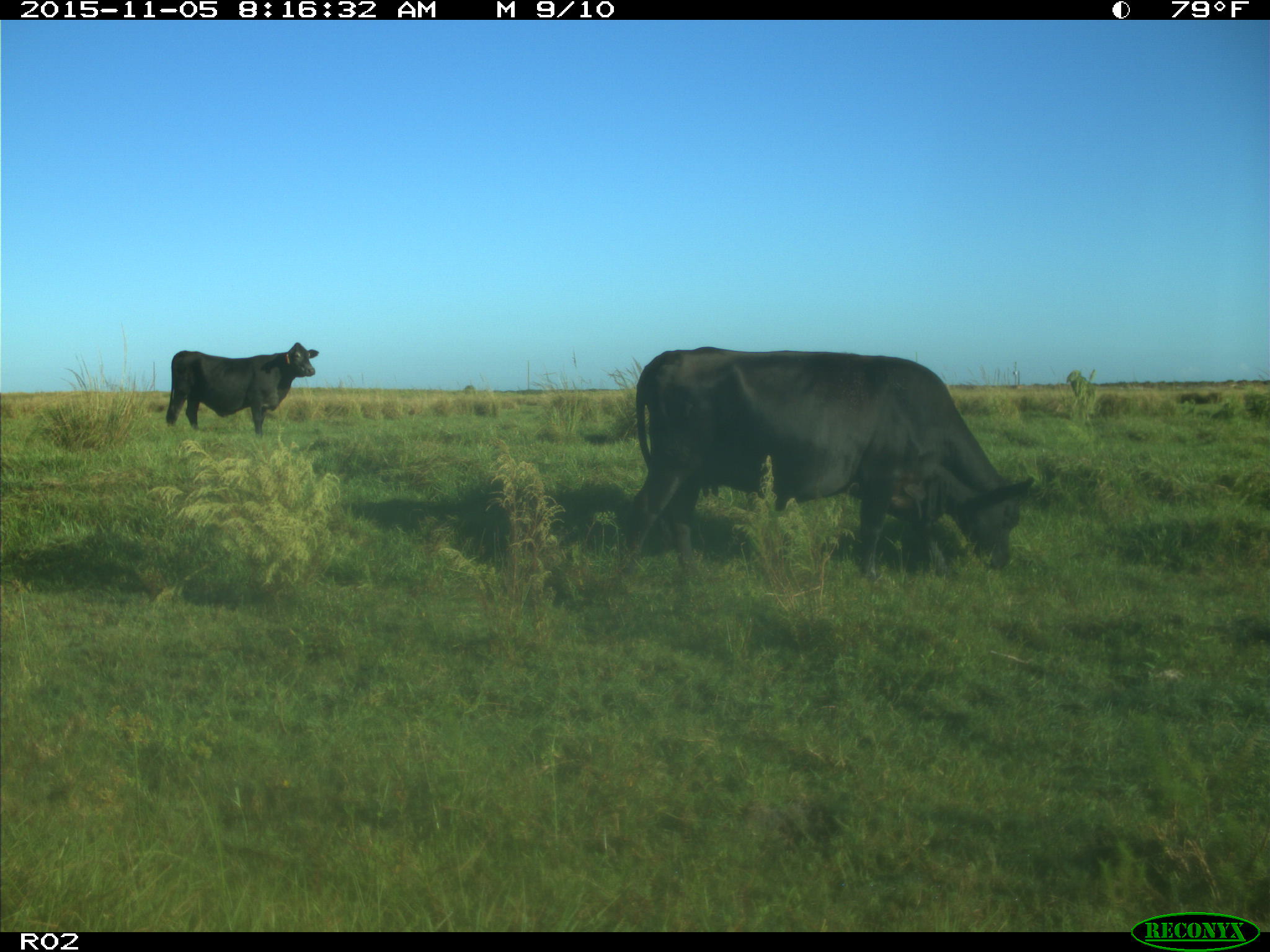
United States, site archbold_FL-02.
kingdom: Animalia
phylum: Chordata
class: Mammalia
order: Artiodactyla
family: Bovidae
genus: Bos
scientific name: Bos taurus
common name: domestic cow